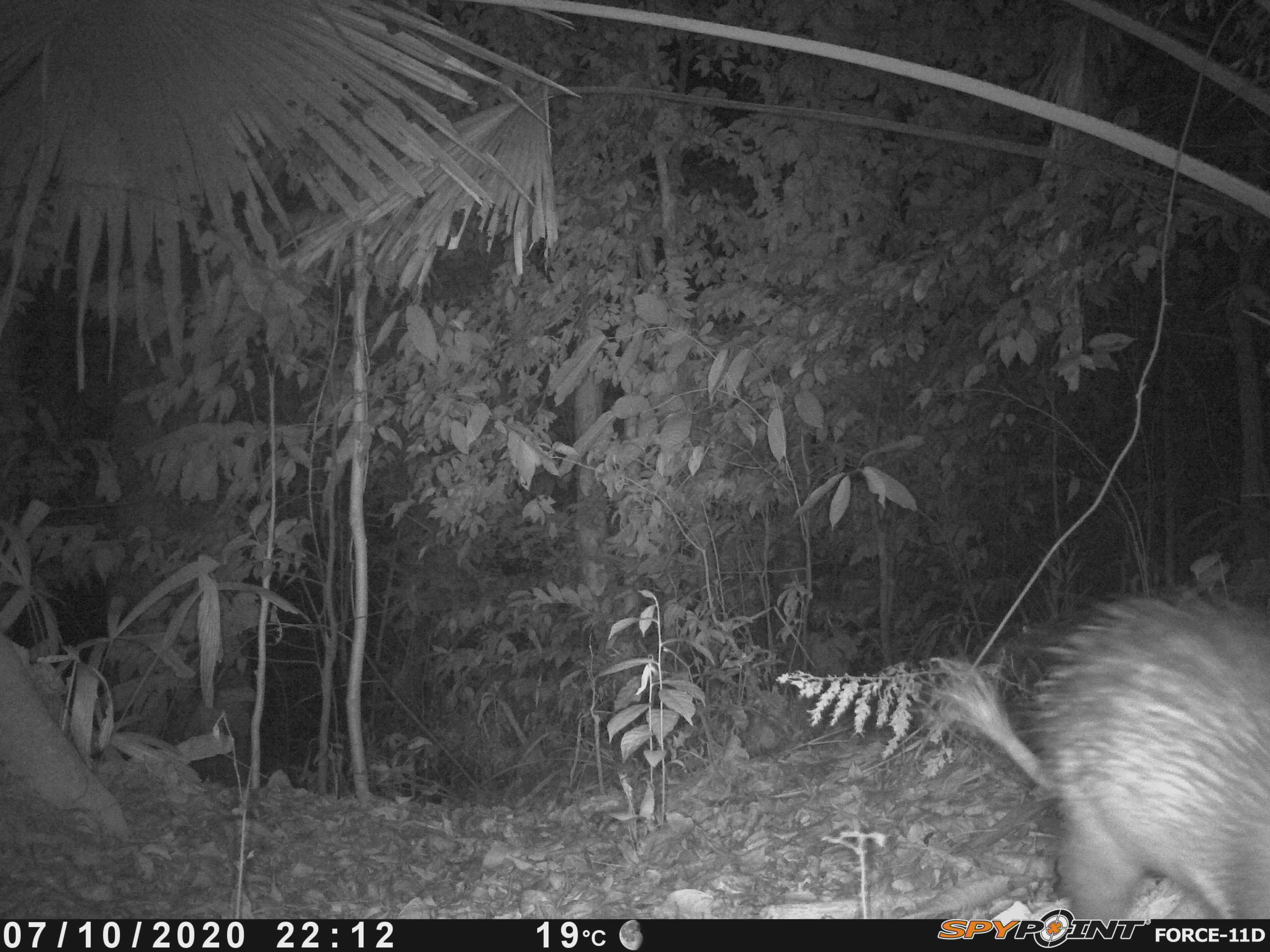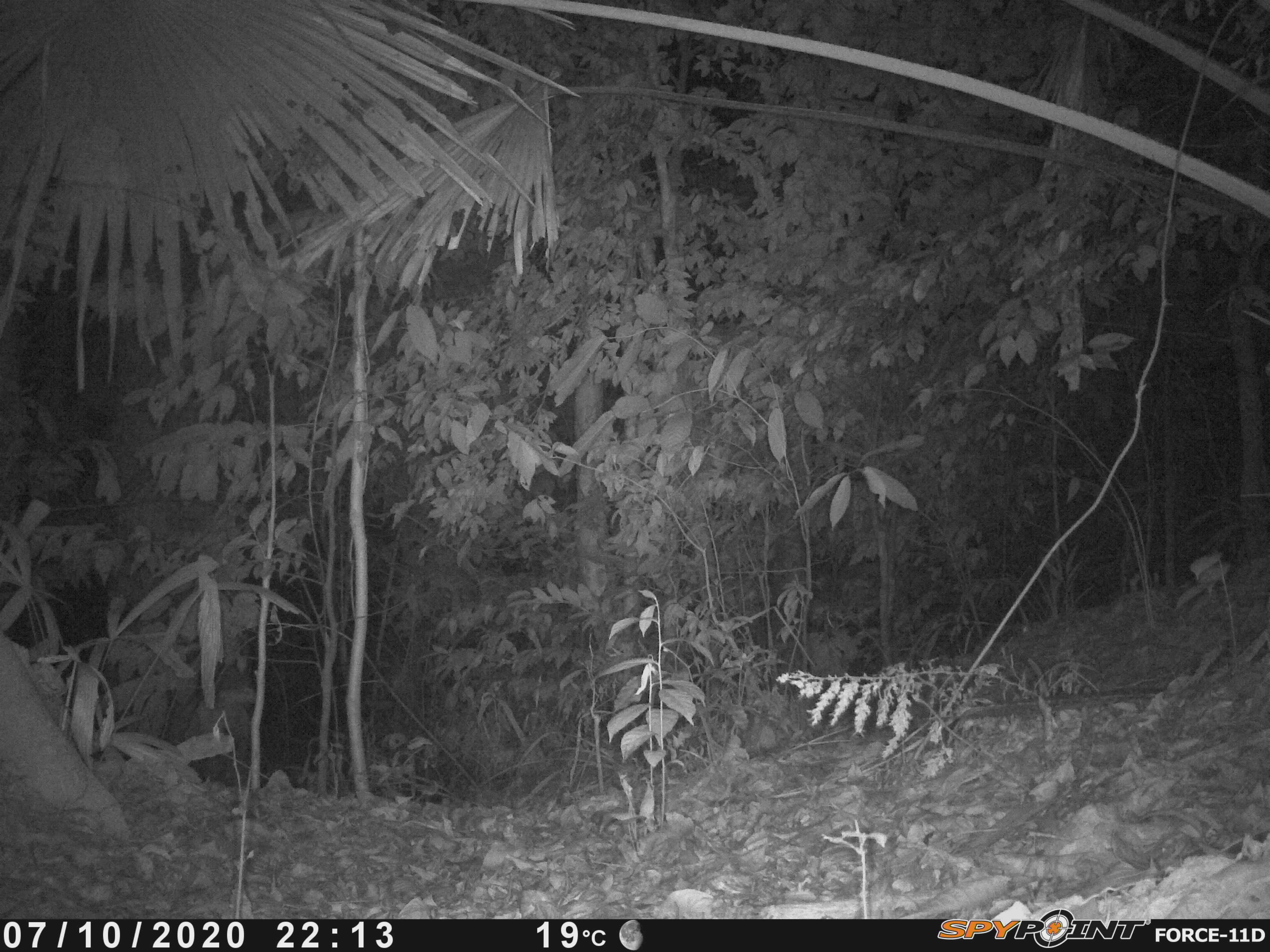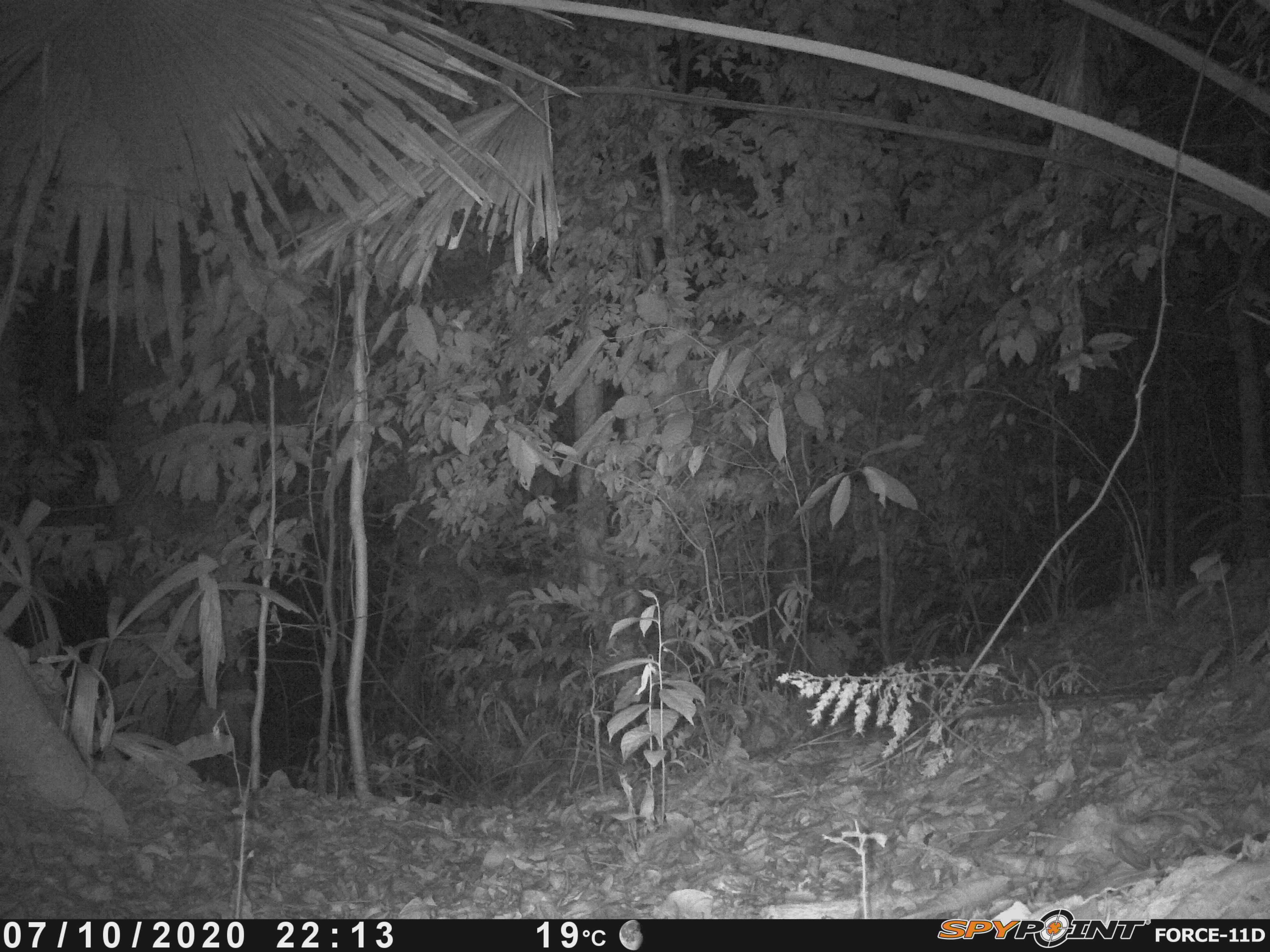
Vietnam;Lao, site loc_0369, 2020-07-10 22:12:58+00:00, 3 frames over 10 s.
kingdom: Animalia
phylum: Chordata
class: Mammalia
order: Rodentia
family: Hystricidae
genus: Atherurus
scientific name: Atherurus macrourus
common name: asiatic brush-tailed porcupine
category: asiatic brush tailed porcupine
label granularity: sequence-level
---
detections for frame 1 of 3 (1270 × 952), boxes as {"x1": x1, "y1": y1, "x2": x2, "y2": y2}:
asiatic brush tailed porcupine: {"x1": 903, "y1": 549, "x2": 1268, "y2": 918}